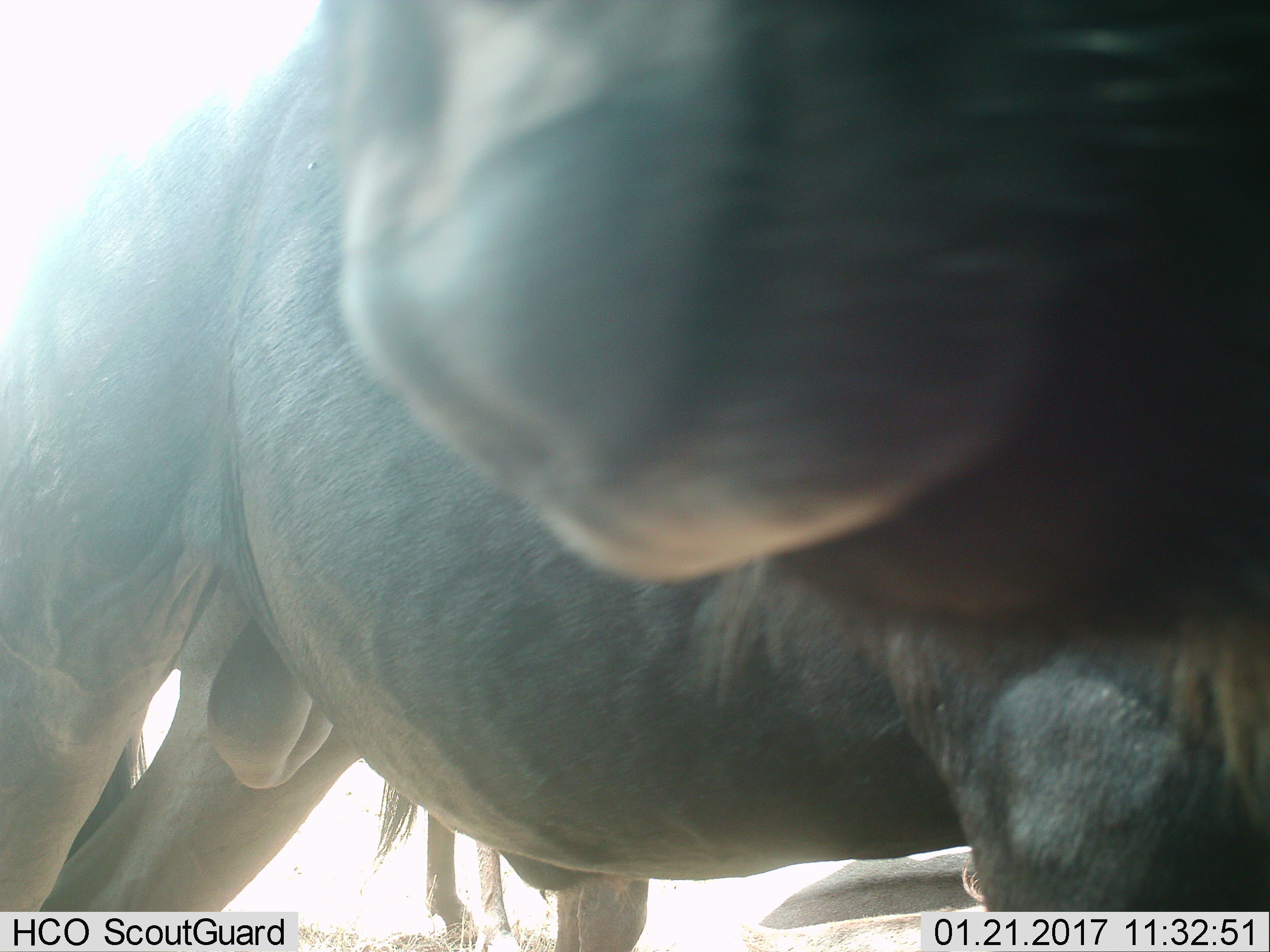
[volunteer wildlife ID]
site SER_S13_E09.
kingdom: Animalia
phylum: Chordata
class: Mammalia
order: Artiodactyla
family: Bovidae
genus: Connochaetes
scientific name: Connochaetes taurinus taurinus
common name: blue wildebeest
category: wildebeestblue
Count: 3.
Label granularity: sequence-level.